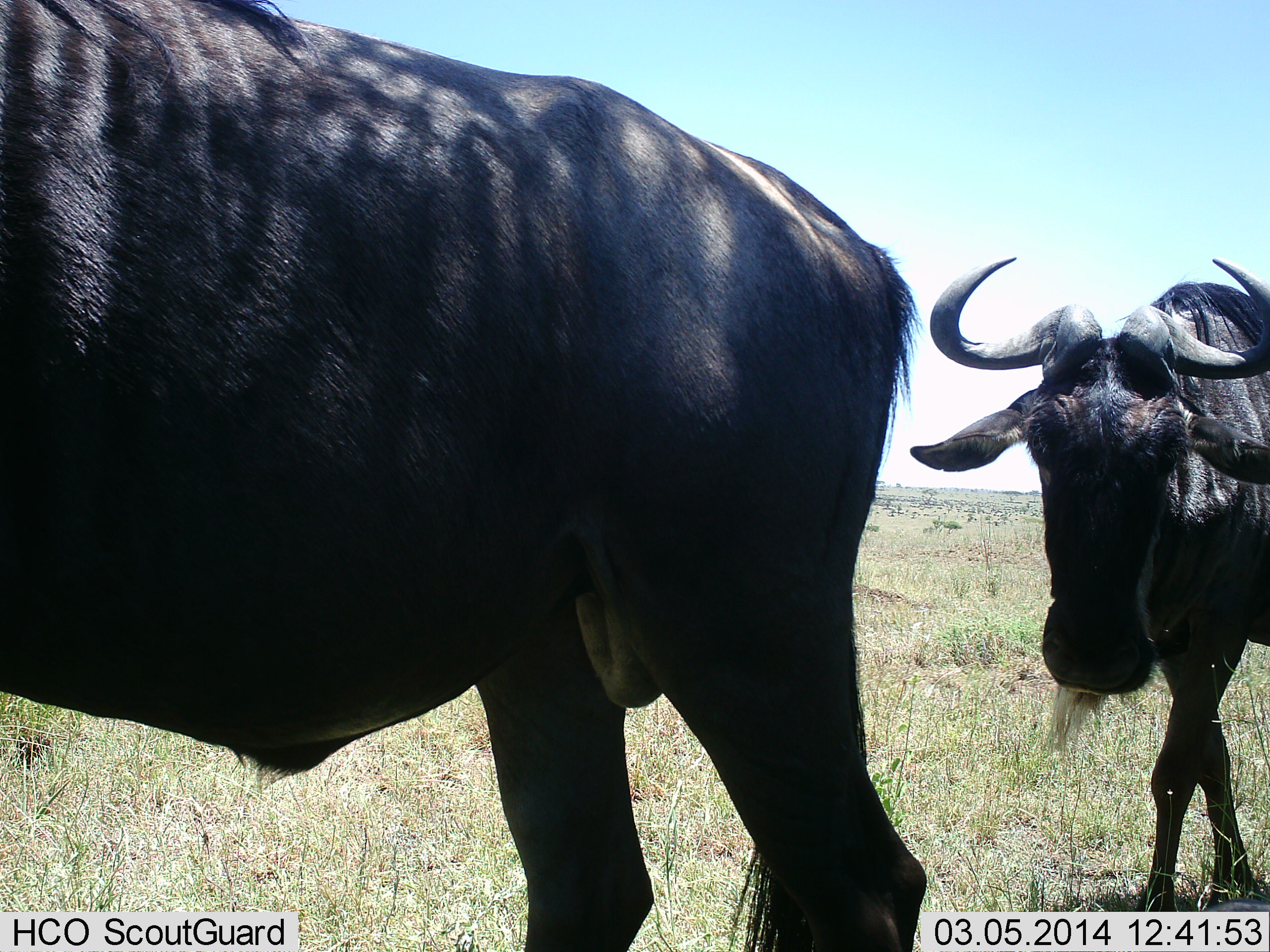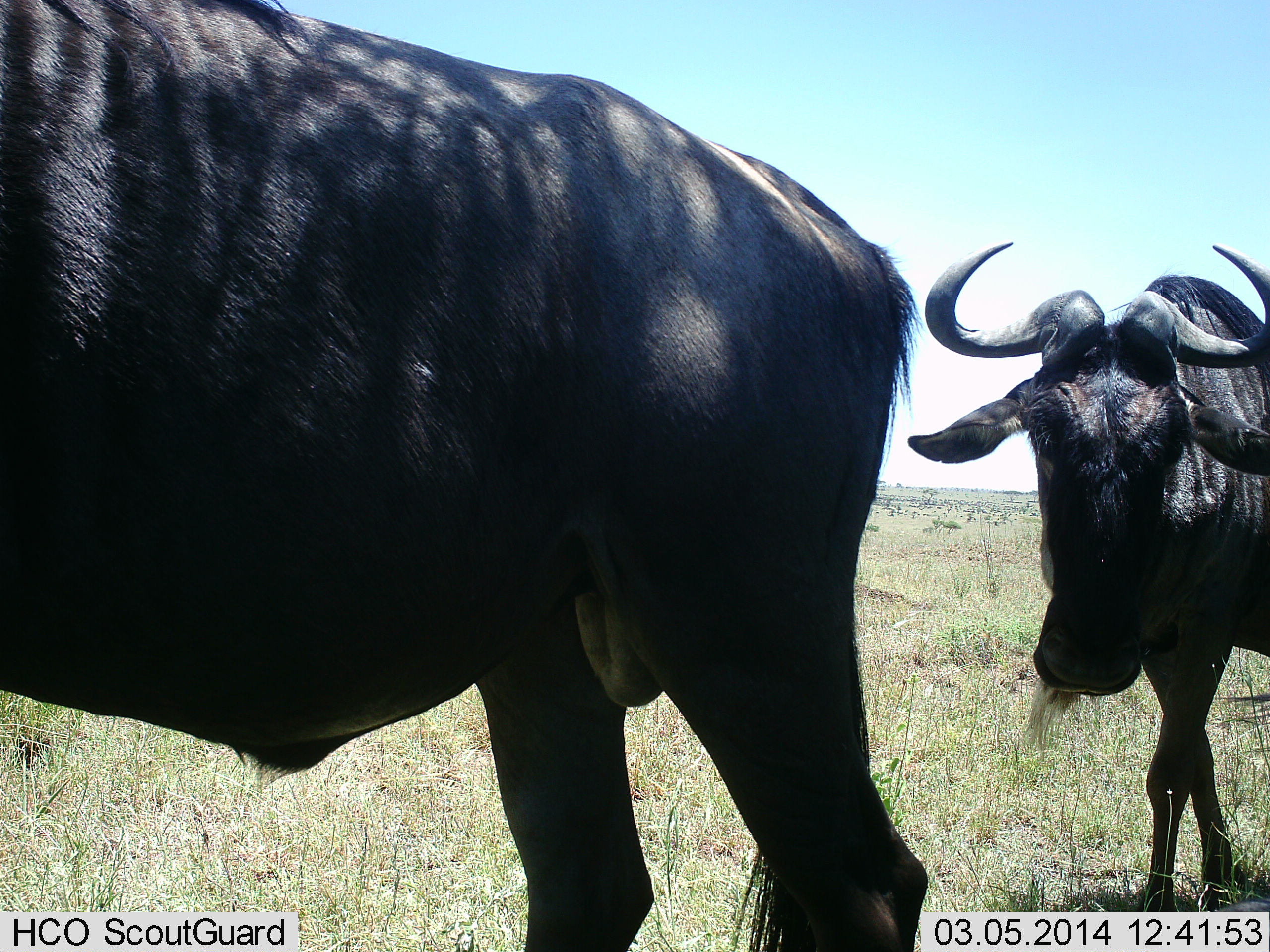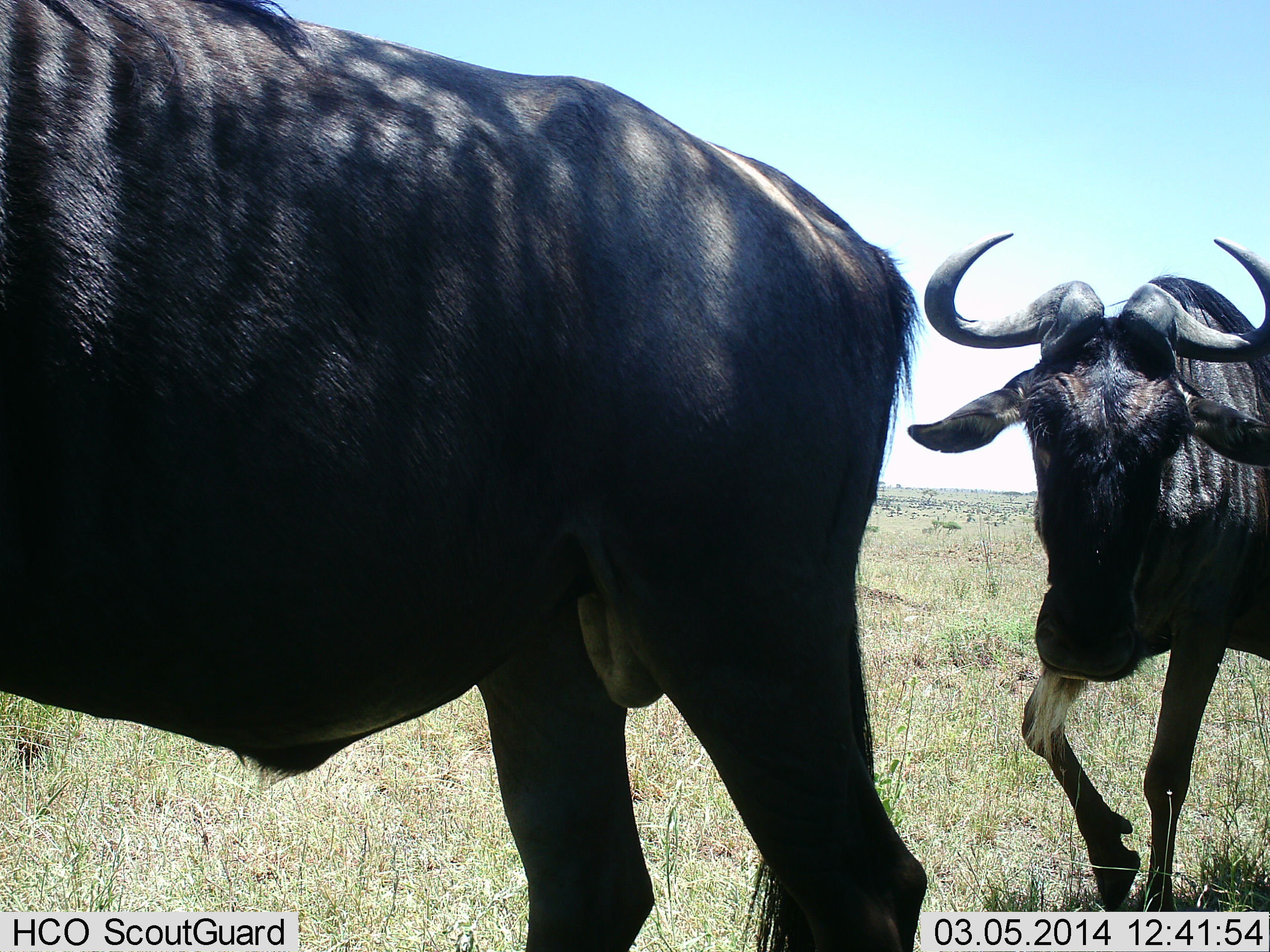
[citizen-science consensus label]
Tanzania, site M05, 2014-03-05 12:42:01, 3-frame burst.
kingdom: Animalia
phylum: Chordata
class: Mammalia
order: Artiodactyla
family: Bovidae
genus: Connochaetes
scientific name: Connochaetes taurinus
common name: blue wildebeest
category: wildebeest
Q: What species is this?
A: Wildebeest (blue wildebeest) (Connochaetes taurinus).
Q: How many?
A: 2.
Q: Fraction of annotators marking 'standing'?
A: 70%.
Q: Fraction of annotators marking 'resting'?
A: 0%.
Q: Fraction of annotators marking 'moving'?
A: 30%.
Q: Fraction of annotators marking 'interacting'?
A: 0%.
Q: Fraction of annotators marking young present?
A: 0%.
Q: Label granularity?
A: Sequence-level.